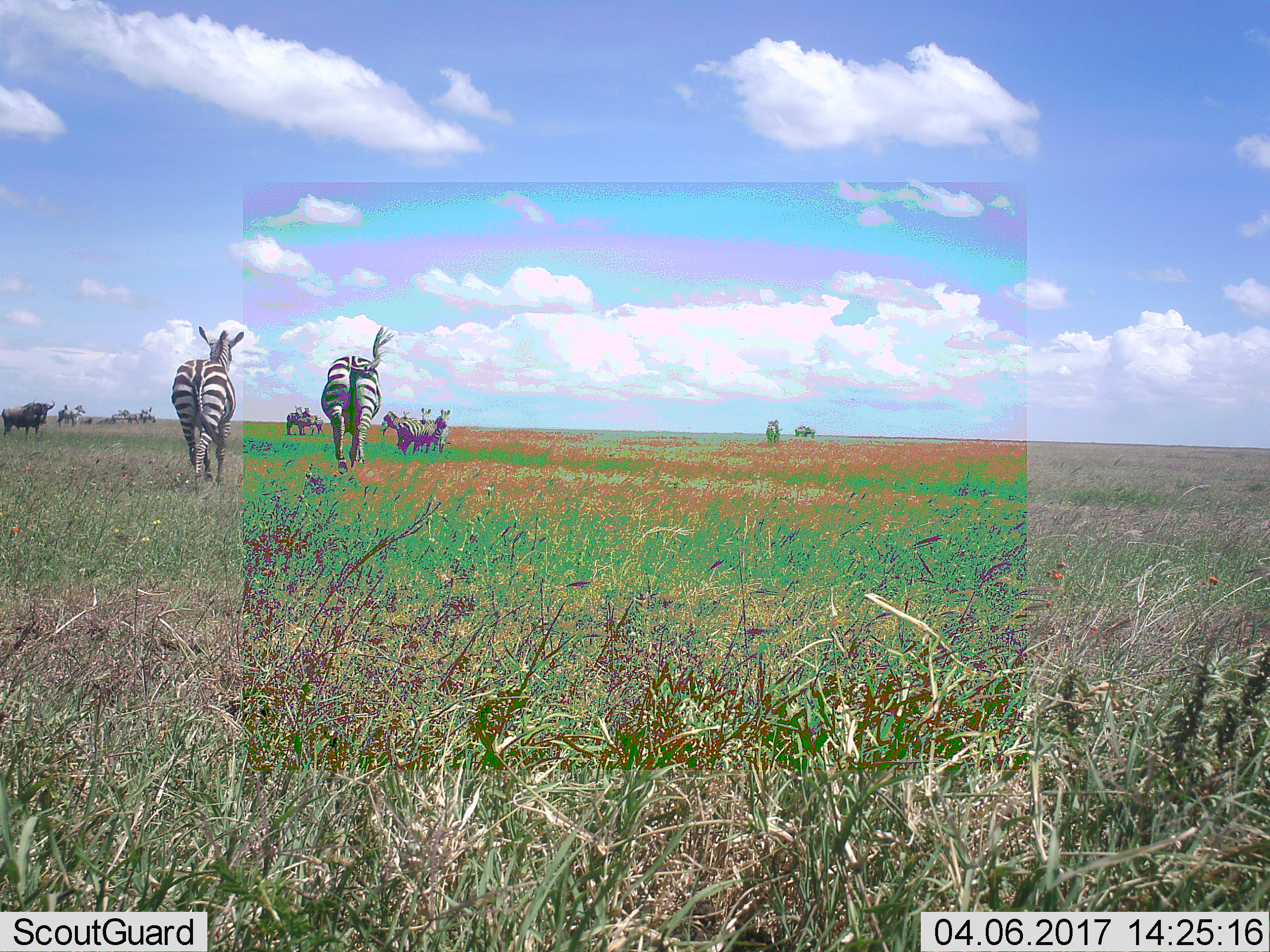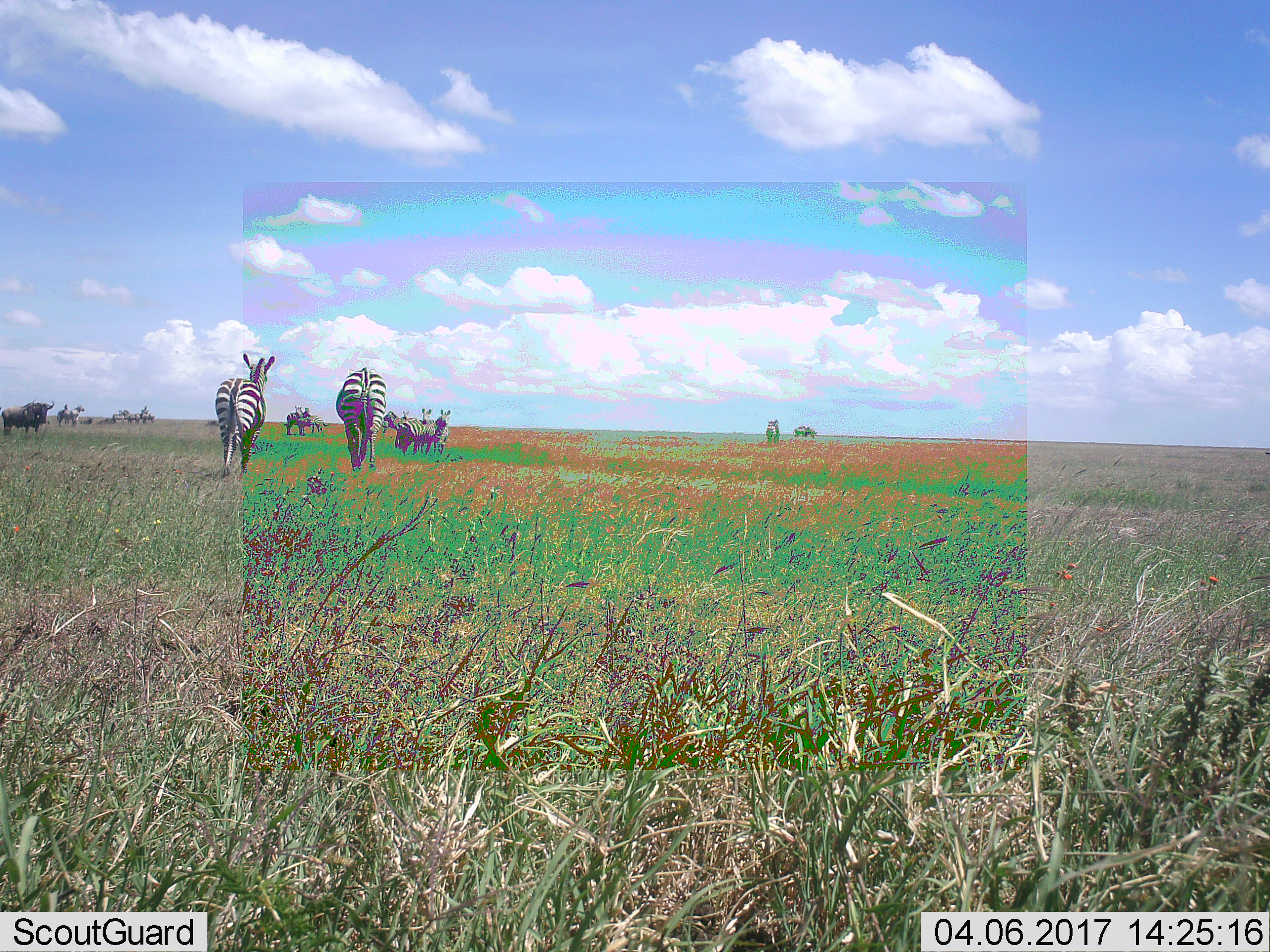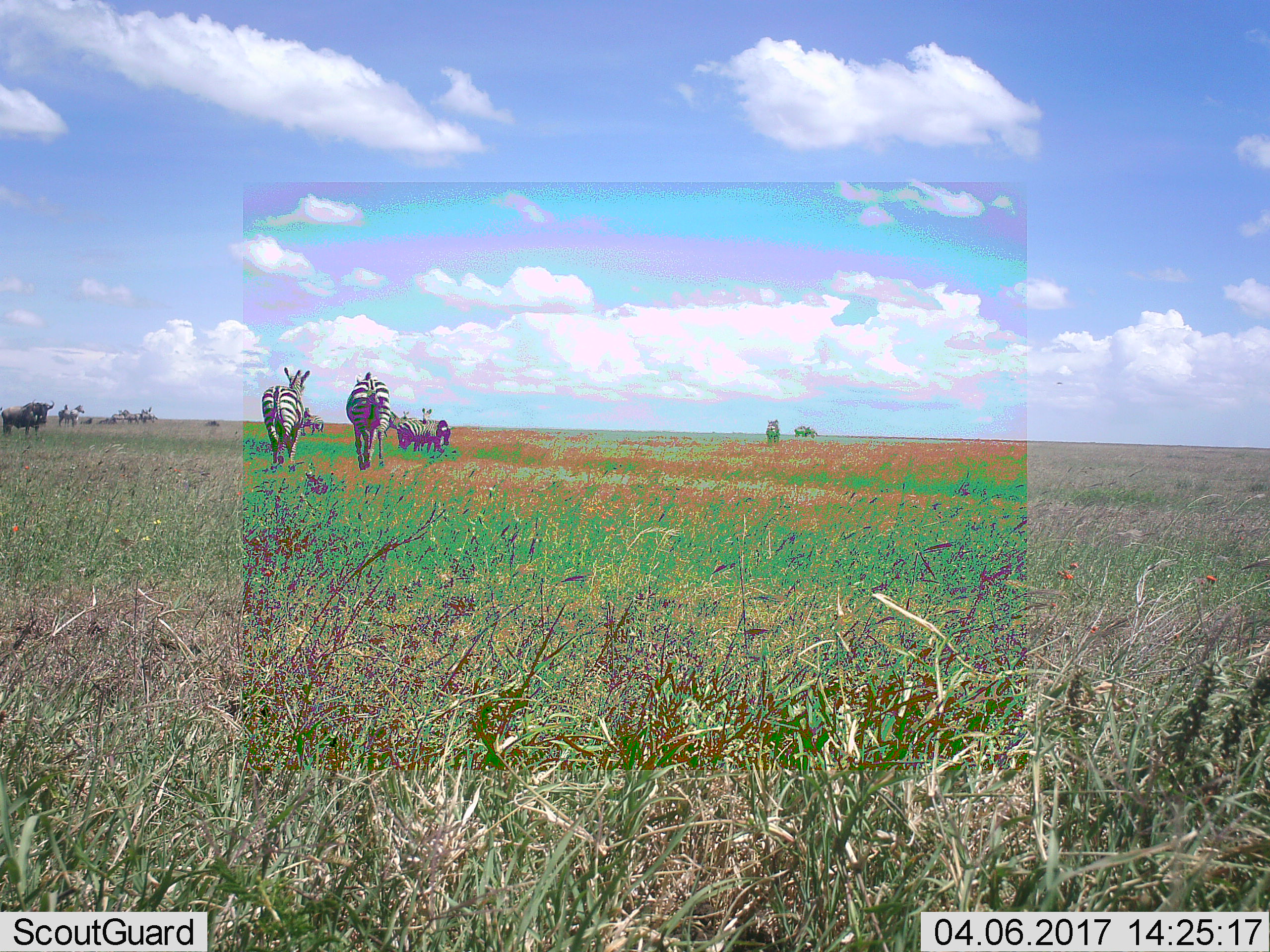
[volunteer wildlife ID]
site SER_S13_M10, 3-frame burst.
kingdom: Animalia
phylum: Chordata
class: Mammalia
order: Artiodactyla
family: Bovidae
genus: Connochaetes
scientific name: Connochaetes taurinus taurinus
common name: blue wildebeest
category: wildebeestblue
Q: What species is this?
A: Wildebeestblue (blue wildebeest) (Connochaetes taurinus taurinus).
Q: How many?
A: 2.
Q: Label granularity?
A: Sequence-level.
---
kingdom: Animalia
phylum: Chordata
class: Mammalia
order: Perissodactyla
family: Equidae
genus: Equus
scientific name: Equus quagga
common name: plains zebra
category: zebraplains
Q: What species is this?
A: Zebraplains (plains zebra) (Equus quagga).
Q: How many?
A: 11-50.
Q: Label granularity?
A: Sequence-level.